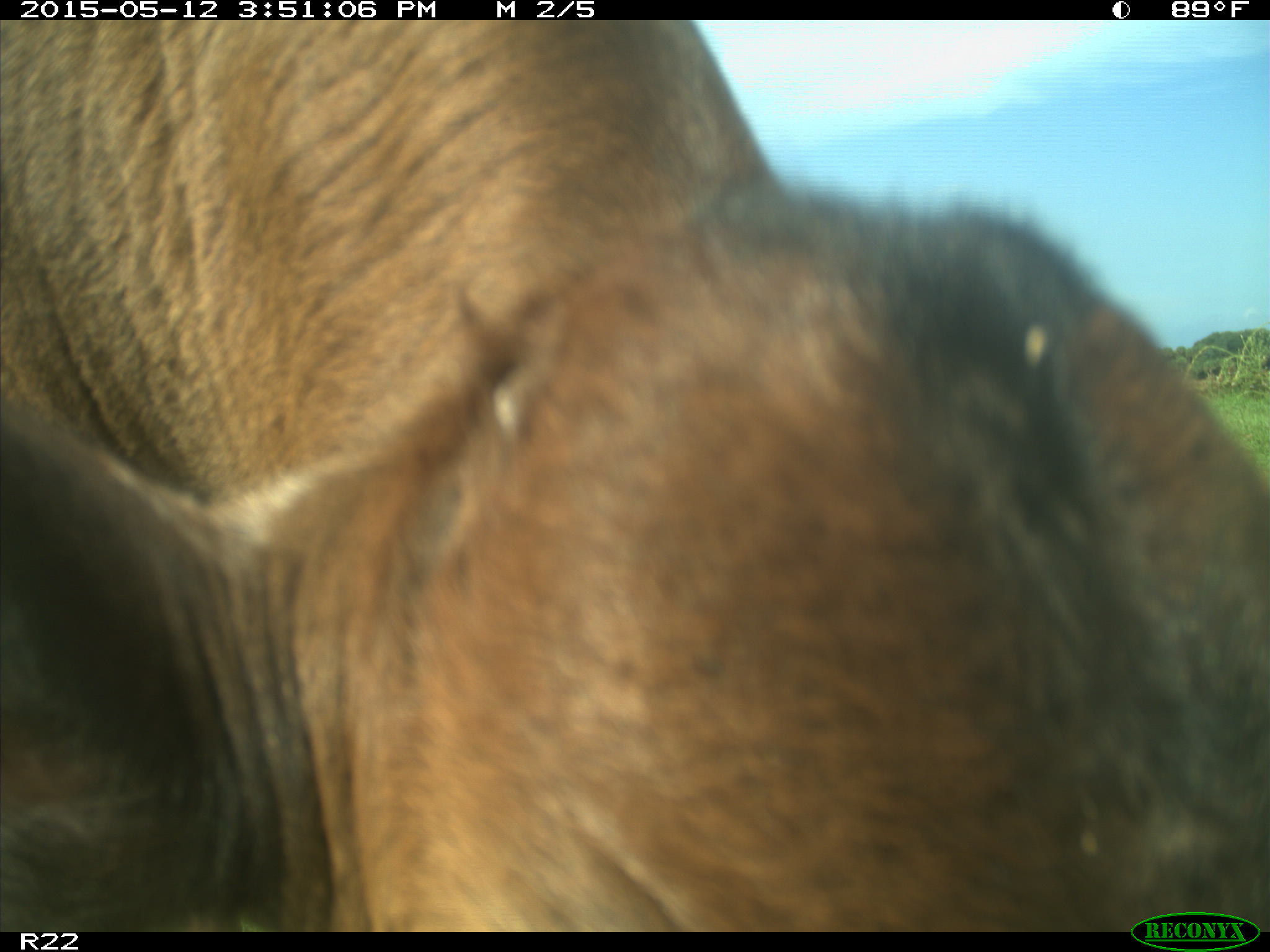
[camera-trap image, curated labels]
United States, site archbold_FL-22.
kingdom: Animalia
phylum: Chordata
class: Mammalia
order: Artiodactyla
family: Bovidae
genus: Bos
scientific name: Bos taurus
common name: domestic cow